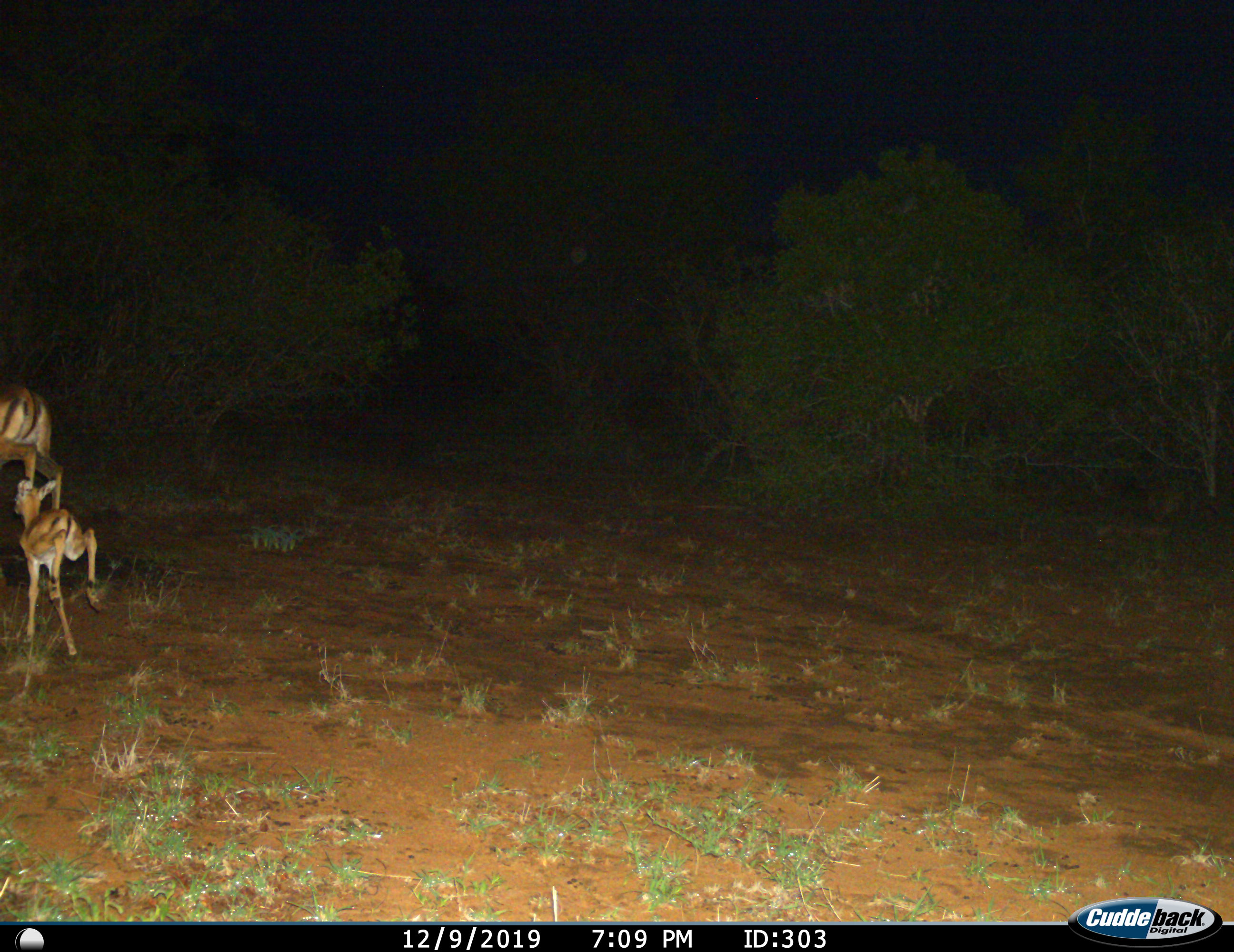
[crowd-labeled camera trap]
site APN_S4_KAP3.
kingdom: Animalia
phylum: Chordata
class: Mammalia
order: Artiodactyla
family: Bovidae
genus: Aepyceros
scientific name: Aepyceros melampus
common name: impala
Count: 2.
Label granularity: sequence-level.